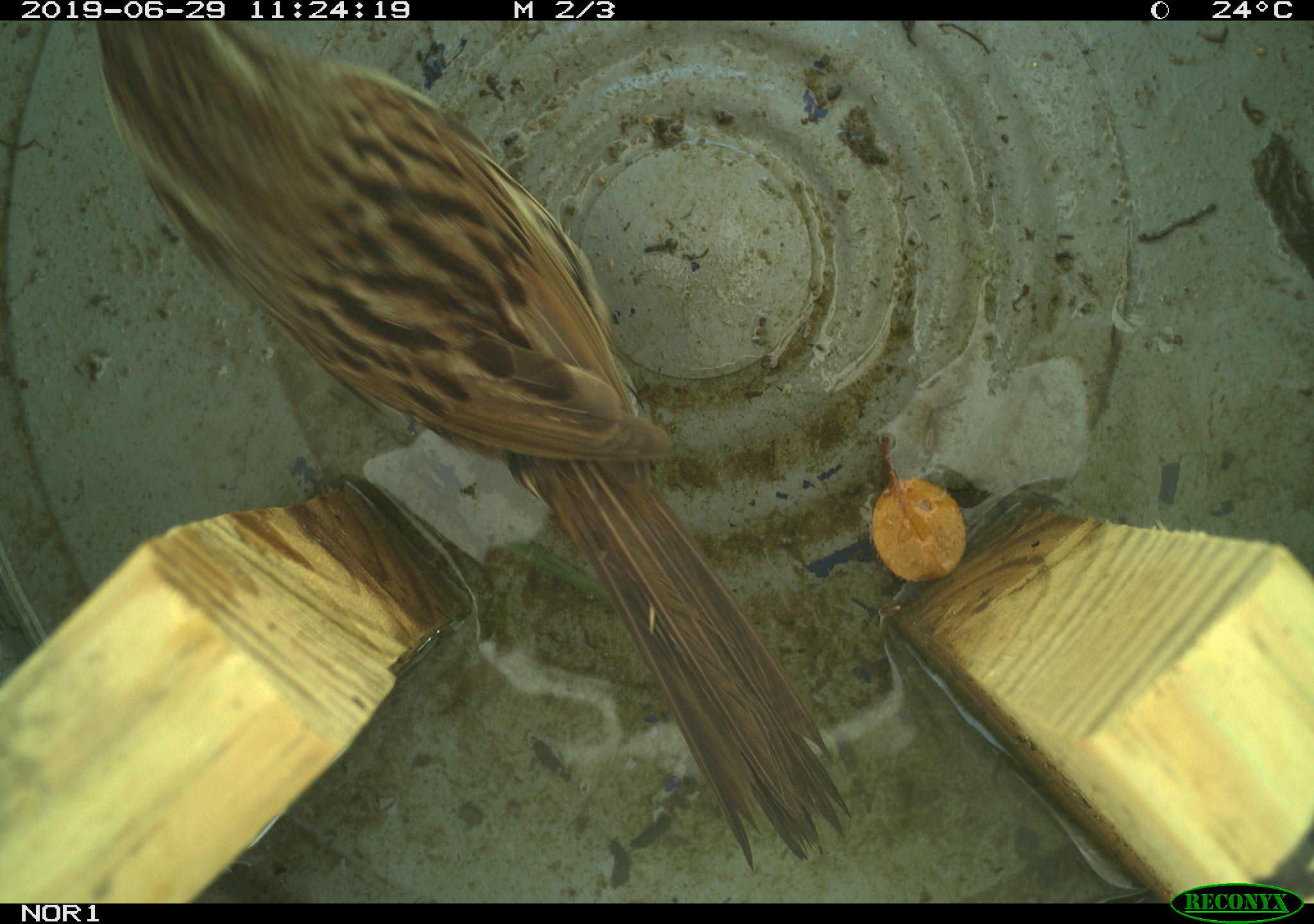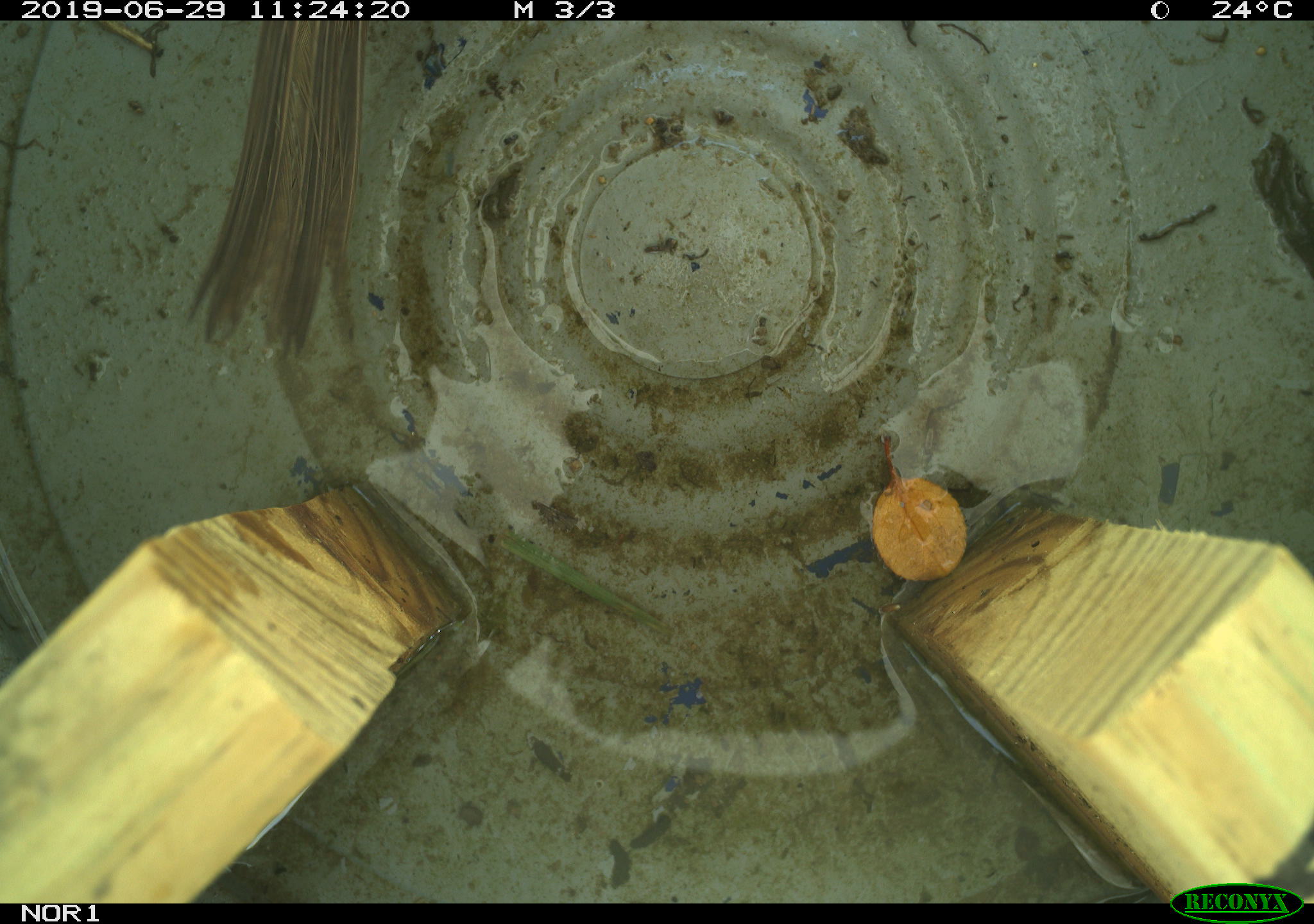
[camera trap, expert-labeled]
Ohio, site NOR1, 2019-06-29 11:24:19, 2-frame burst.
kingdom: Animalia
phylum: Chordata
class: Aves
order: Passeriformes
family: Passerellidae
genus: Melospiza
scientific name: Melospiza melodia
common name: song sparrow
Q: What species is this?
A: Song sparrow (Melospiza melodia).